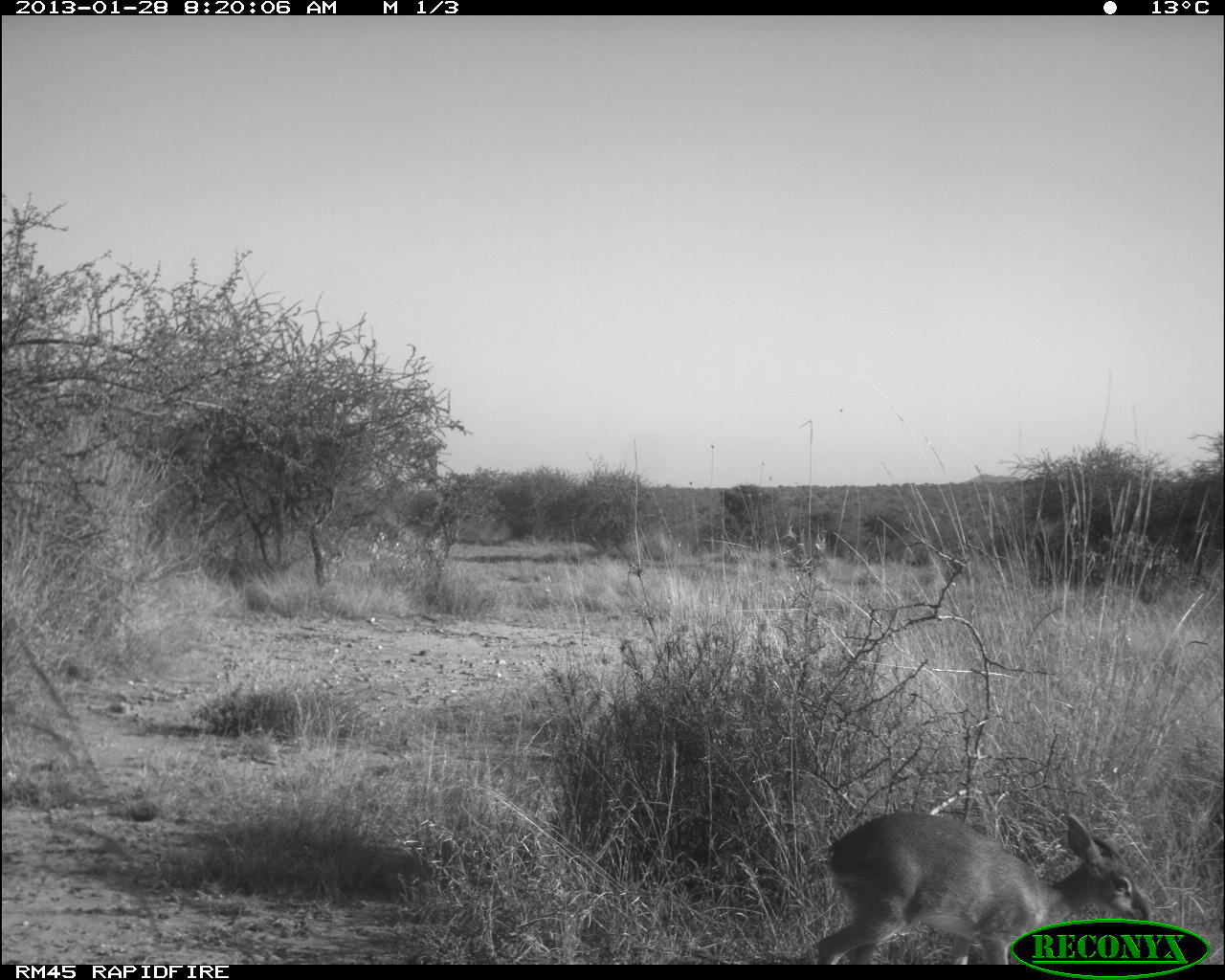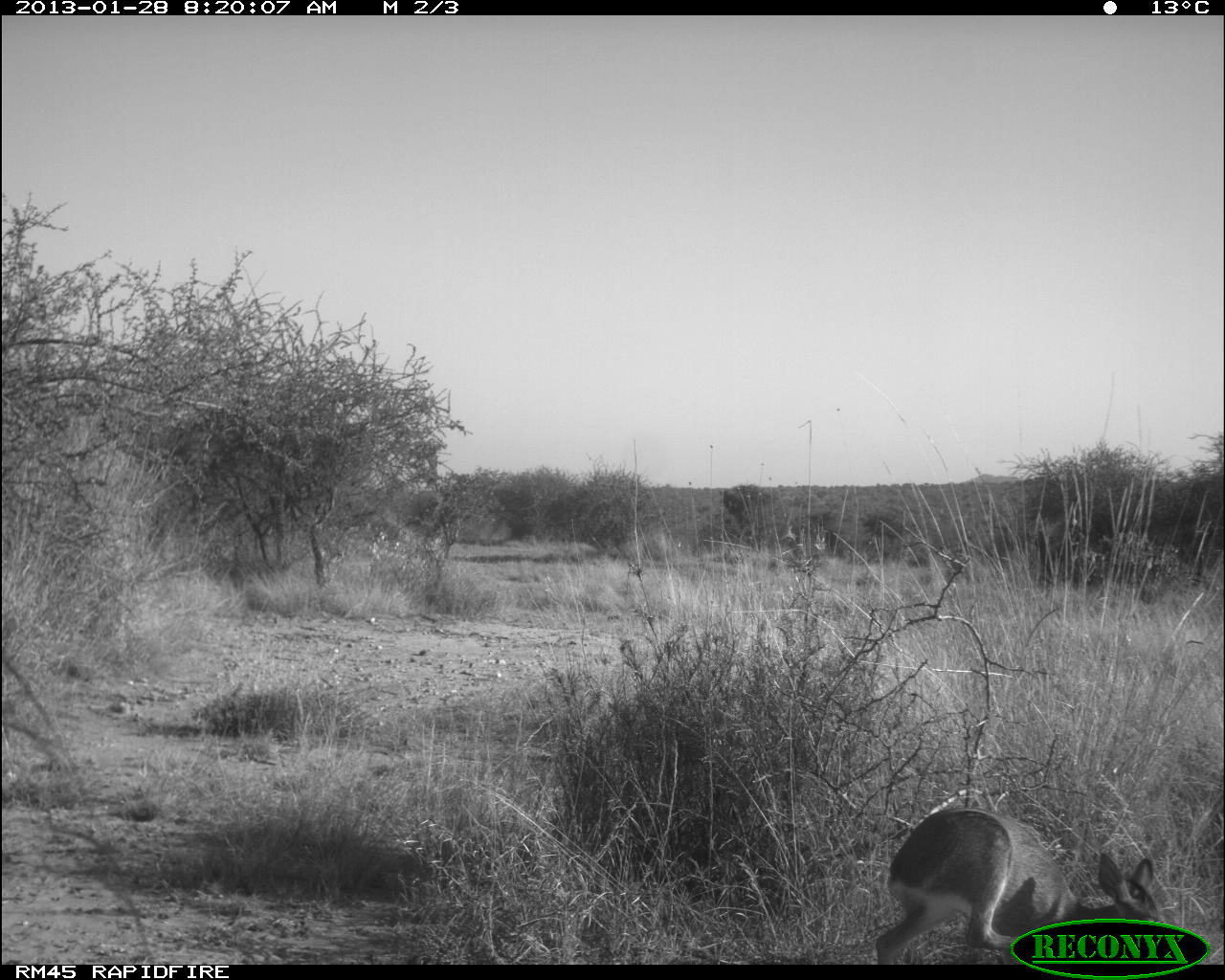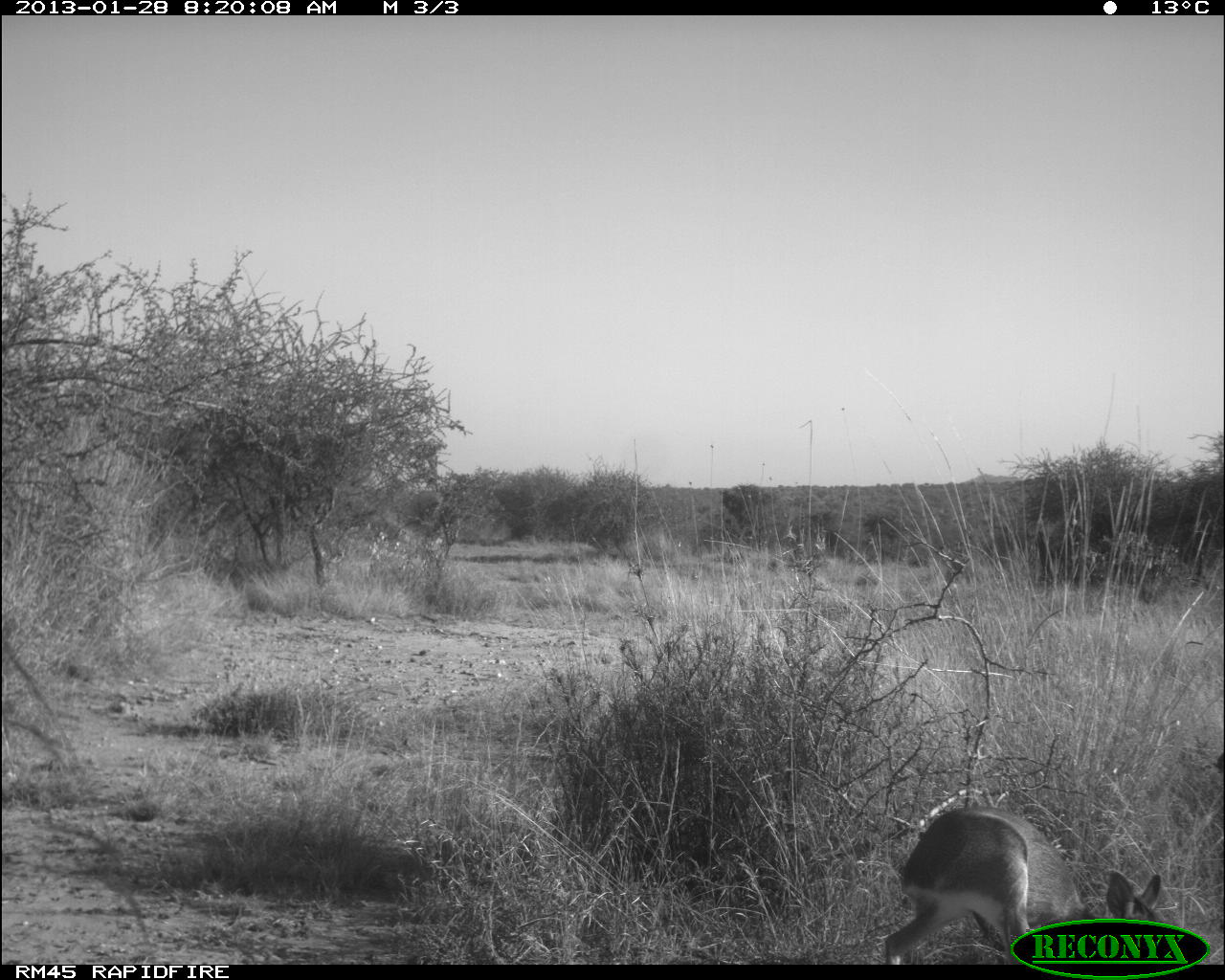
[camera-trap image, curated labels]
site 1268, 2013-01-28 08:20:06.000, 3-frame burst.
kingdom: Animalia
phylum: Chordata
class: Mammalia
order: Artiodactyla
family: Bovidae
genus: Madoqua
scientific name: Madoqua guentheri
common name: günther's dik-dik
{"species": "Madoqua guentheri (günther's dik-dik)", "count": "1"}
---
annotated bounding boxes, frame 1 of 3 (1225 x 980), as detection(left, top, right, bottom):
madoqua guentheri: detection(810, 807, 1155, 964)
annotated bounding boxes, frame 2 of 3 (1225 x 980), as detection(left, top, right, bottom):
madoqua guentheri: detection(874, 804, 1171, 964)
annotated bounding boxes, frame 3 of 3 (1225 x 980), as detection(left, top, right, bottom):
madoqua guentheri: detection(883, 806, 1161, 964)